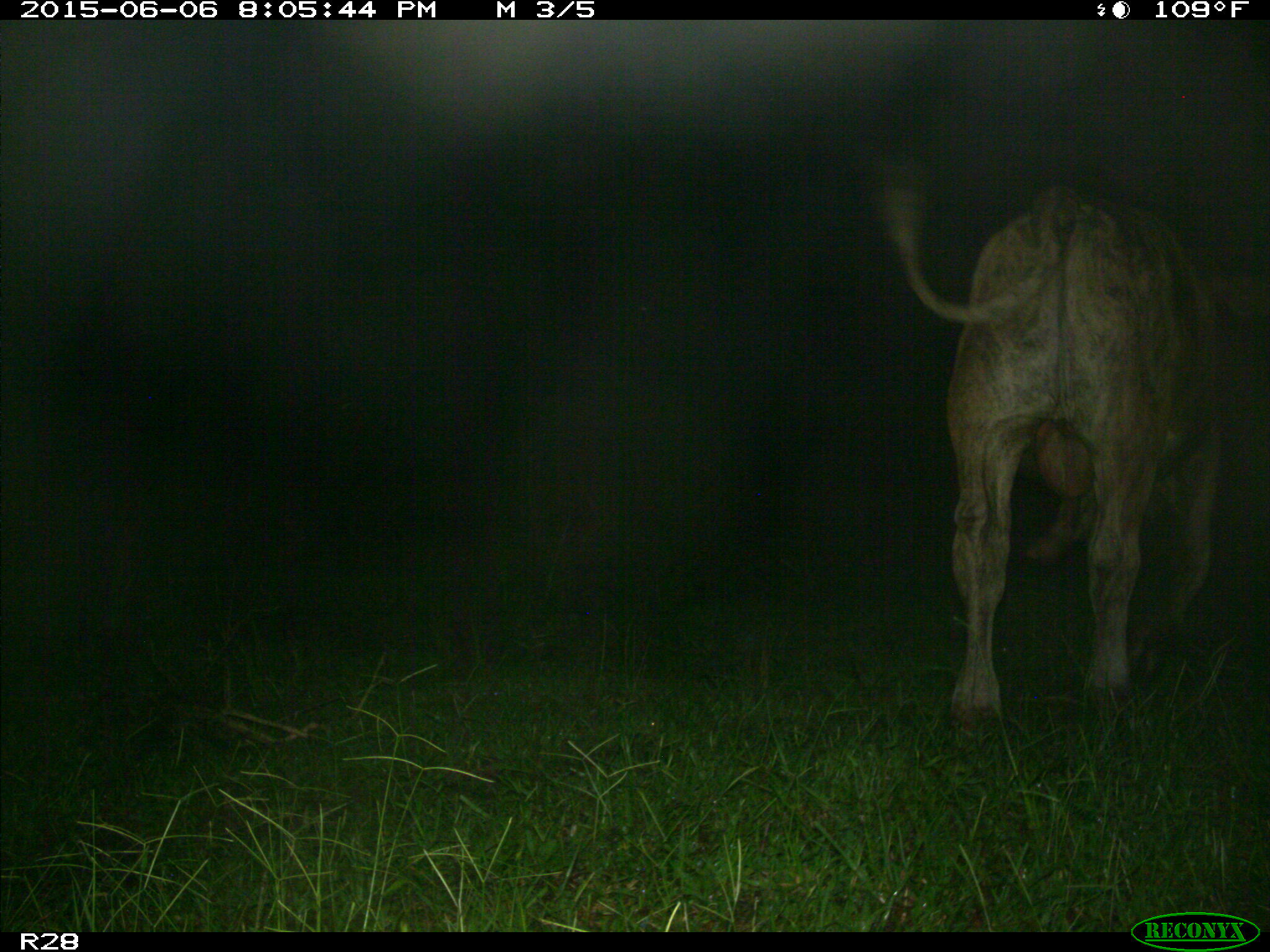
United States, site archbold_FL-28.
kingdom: Animalia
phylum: Chordata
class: Mammalia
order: Artiodactyla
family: Bovidae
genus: Bos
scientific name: Bos taurus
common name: domestic cow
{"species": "Bos taurus (domestic cow)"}